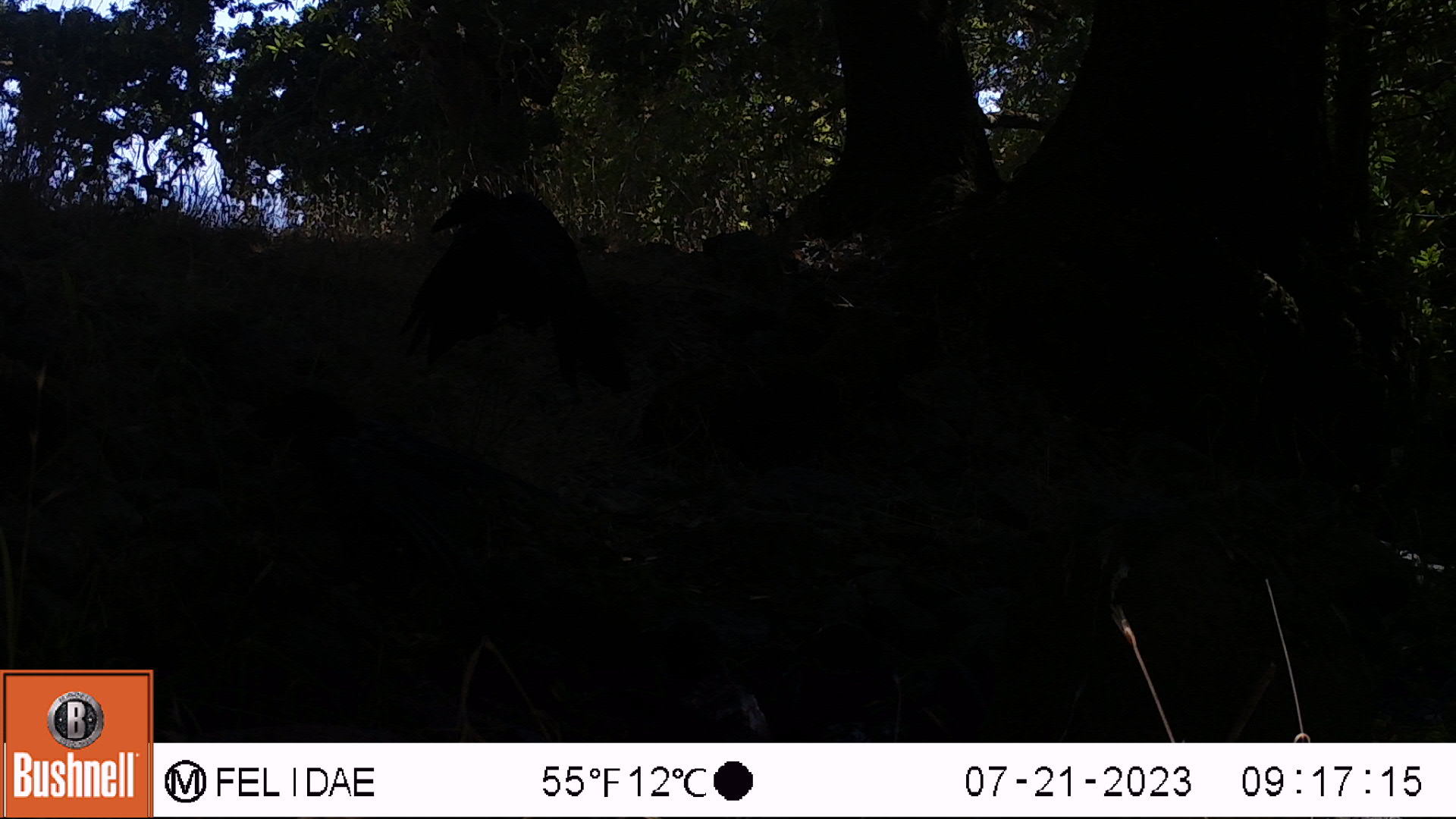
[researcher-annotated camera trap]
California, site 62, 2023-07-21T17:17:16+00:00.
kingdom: Animalia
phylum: Chordata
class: Aves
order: Passeriformes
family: Corvidae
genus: Corvus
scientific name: Corvus brachyrhynchos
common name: american crow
American crow (Corvus brachyrhynchos).